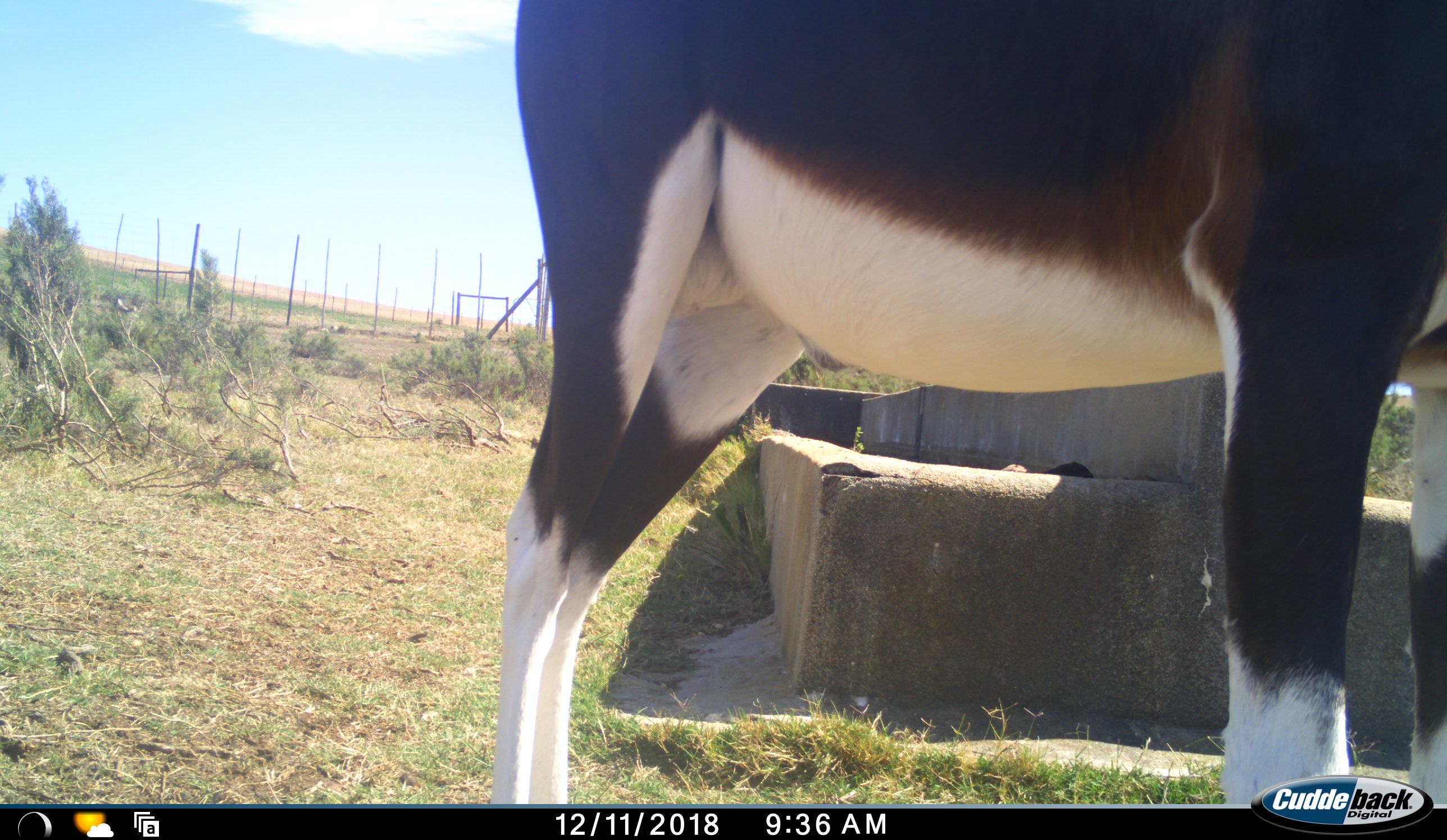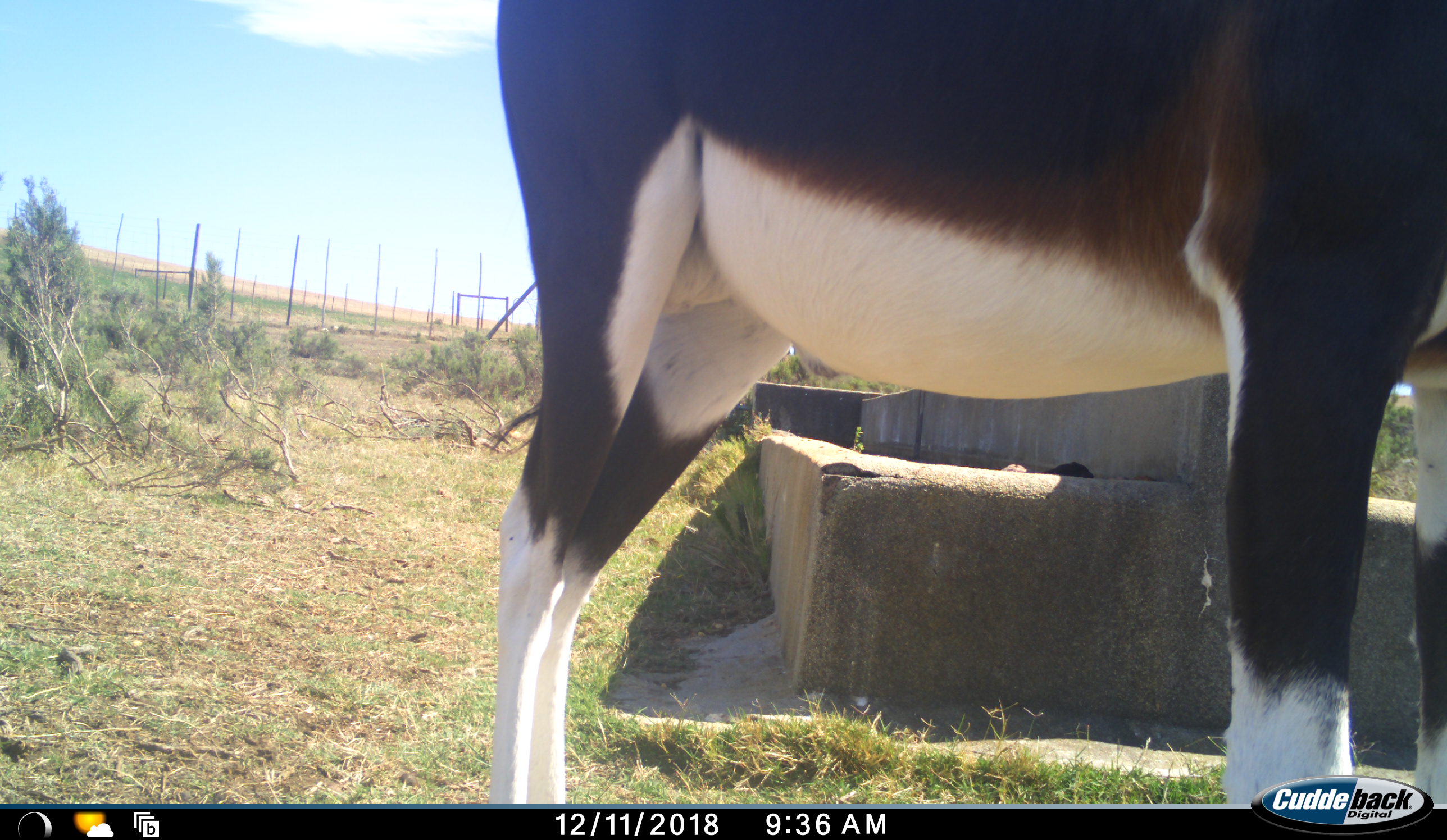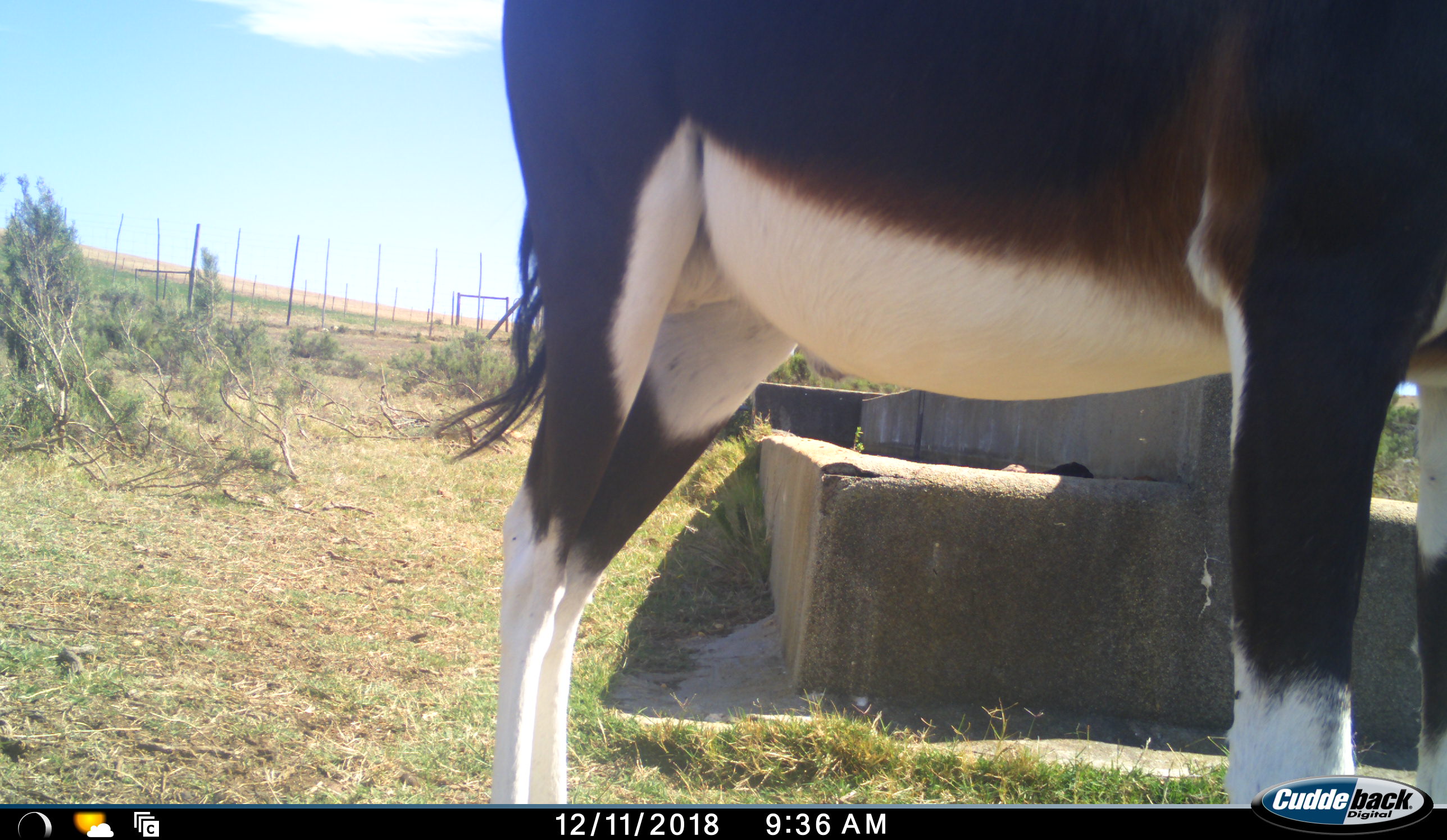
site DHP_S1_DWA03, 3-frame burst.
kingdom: Animalia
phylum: Chordata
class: Mammalia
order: Artiodactyla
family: Bovidae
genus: Damaliscus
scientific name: Damaliscus pygargus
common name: bontebok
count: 1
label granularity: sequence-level